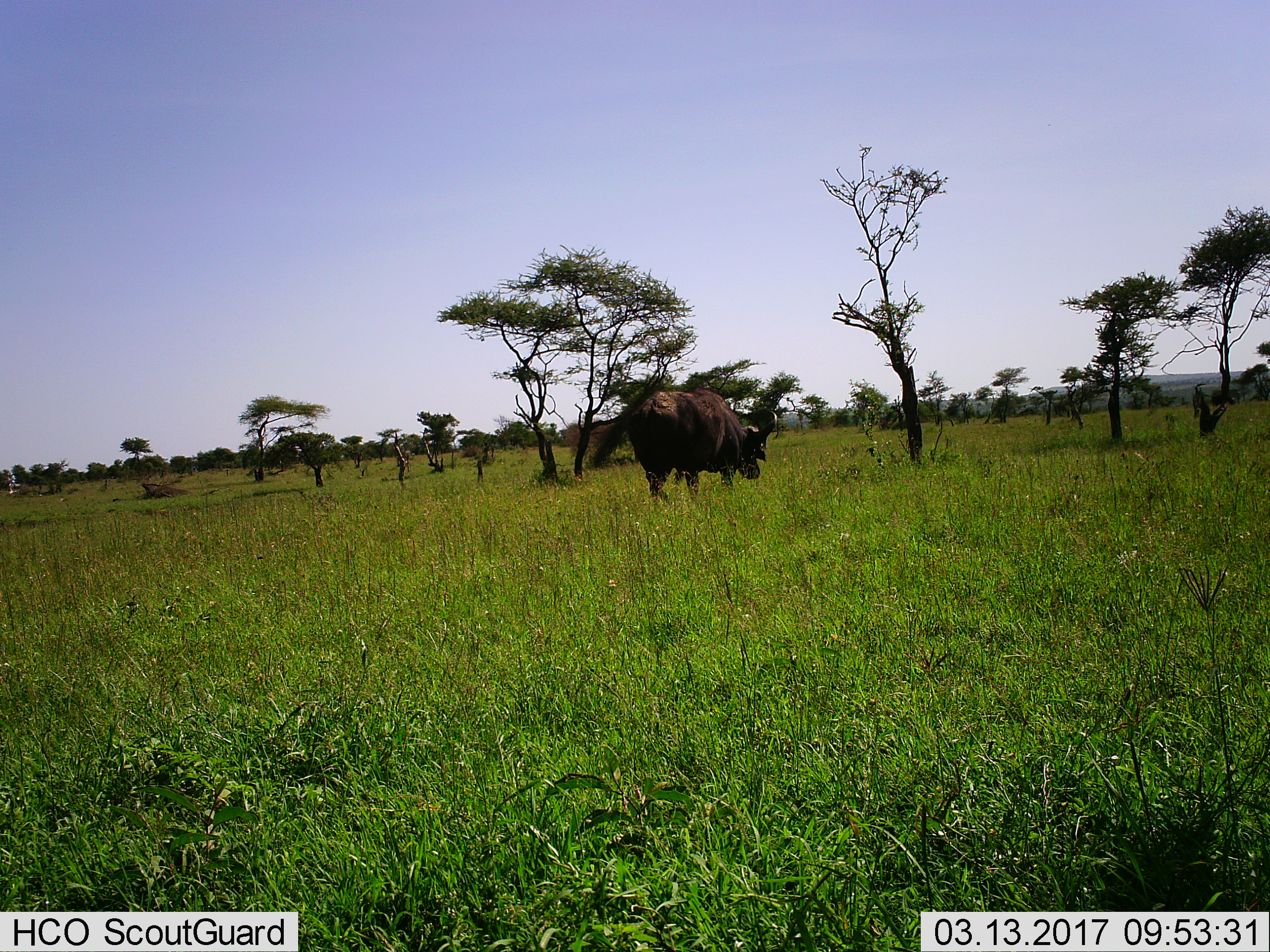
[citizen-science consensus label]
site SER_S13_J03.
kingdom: Animalia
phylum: Chordata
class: Mammalia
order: Artiodactyla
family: Bovidae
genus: Syncerus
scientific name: Syncerus caffer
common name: african buffalo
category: buffalo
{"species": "buffalo (african buffalo) (Syncerus caffer)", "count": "1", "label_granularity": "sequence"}